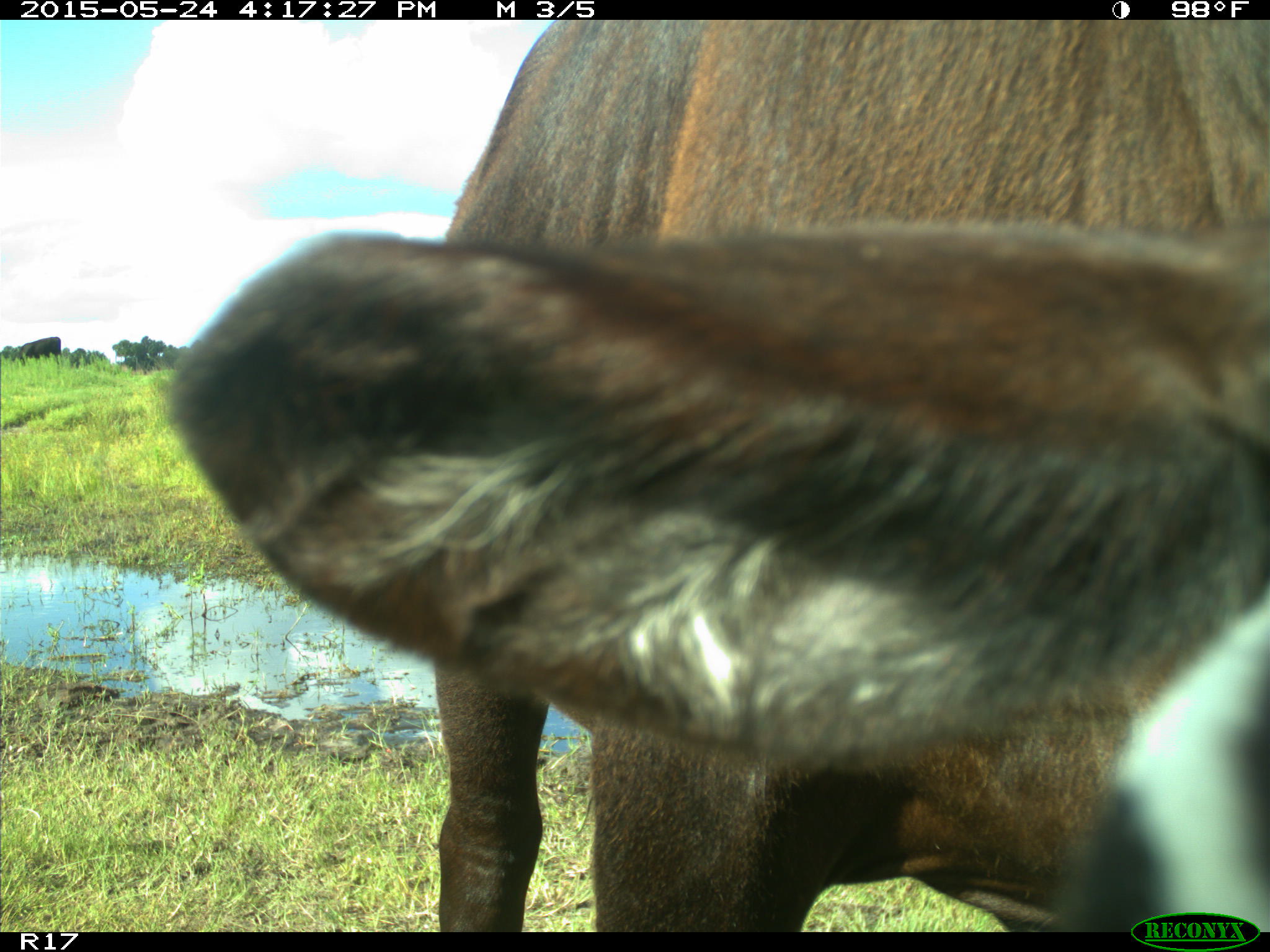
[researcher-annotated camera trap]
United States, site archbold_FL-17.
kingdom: Animalia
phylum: Chordata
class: Mammalia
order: Artiodactyla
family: Bovidae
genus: Bos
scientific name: Bos taurus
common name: domestic cow